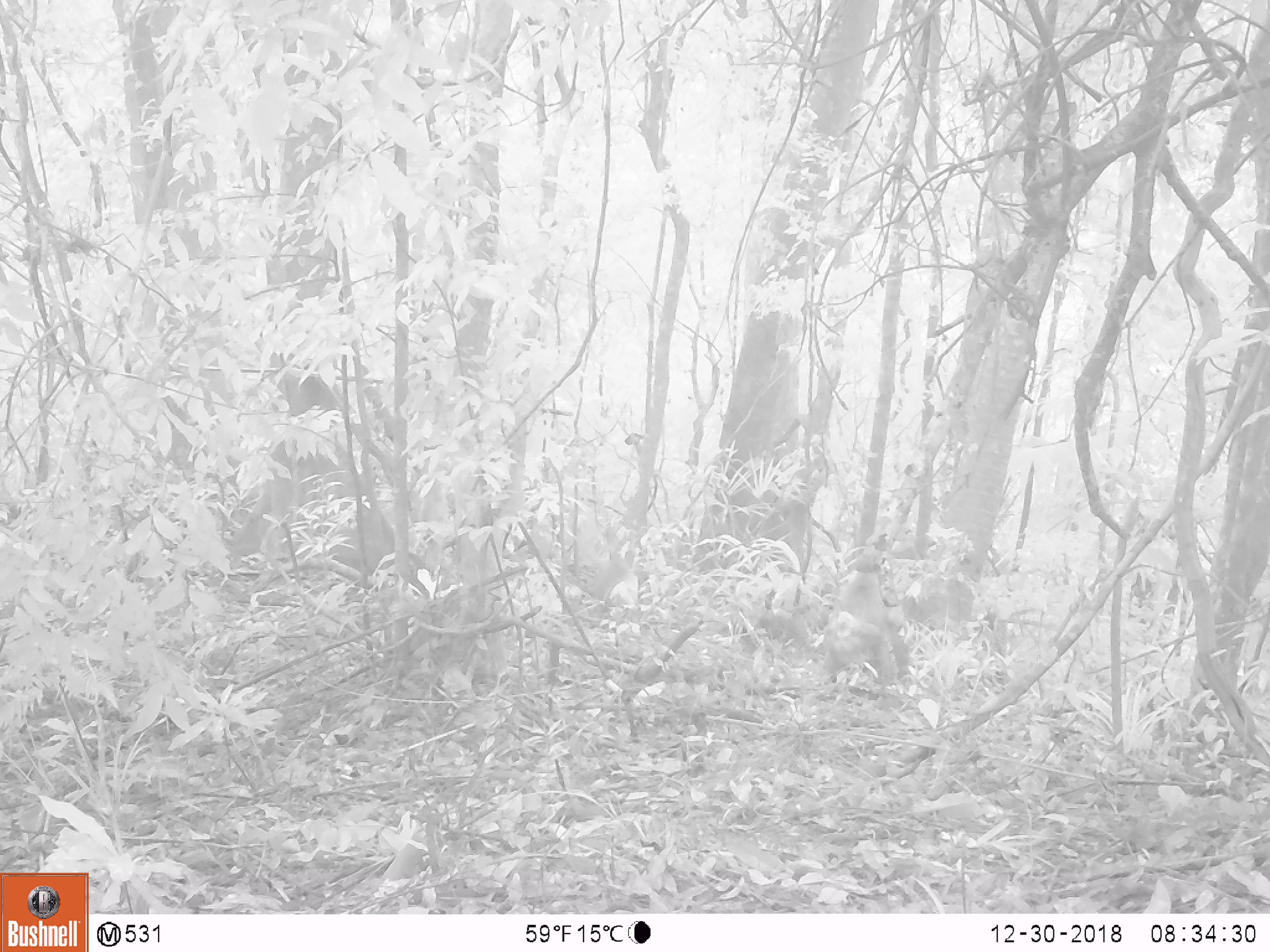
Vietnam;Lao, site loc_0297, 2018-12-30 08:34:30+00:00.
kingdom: Animalia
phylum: Chordata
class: Mammalia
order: Primates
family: Cercopithecidae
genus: Macaca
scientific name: Macaca nemestrina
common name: pig-tailed macaque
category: pig tailed macaque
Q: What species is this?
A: Pig tailed macaque (pig-tailed macaque) (Macaca nemestrina).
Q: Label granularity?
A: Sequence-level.